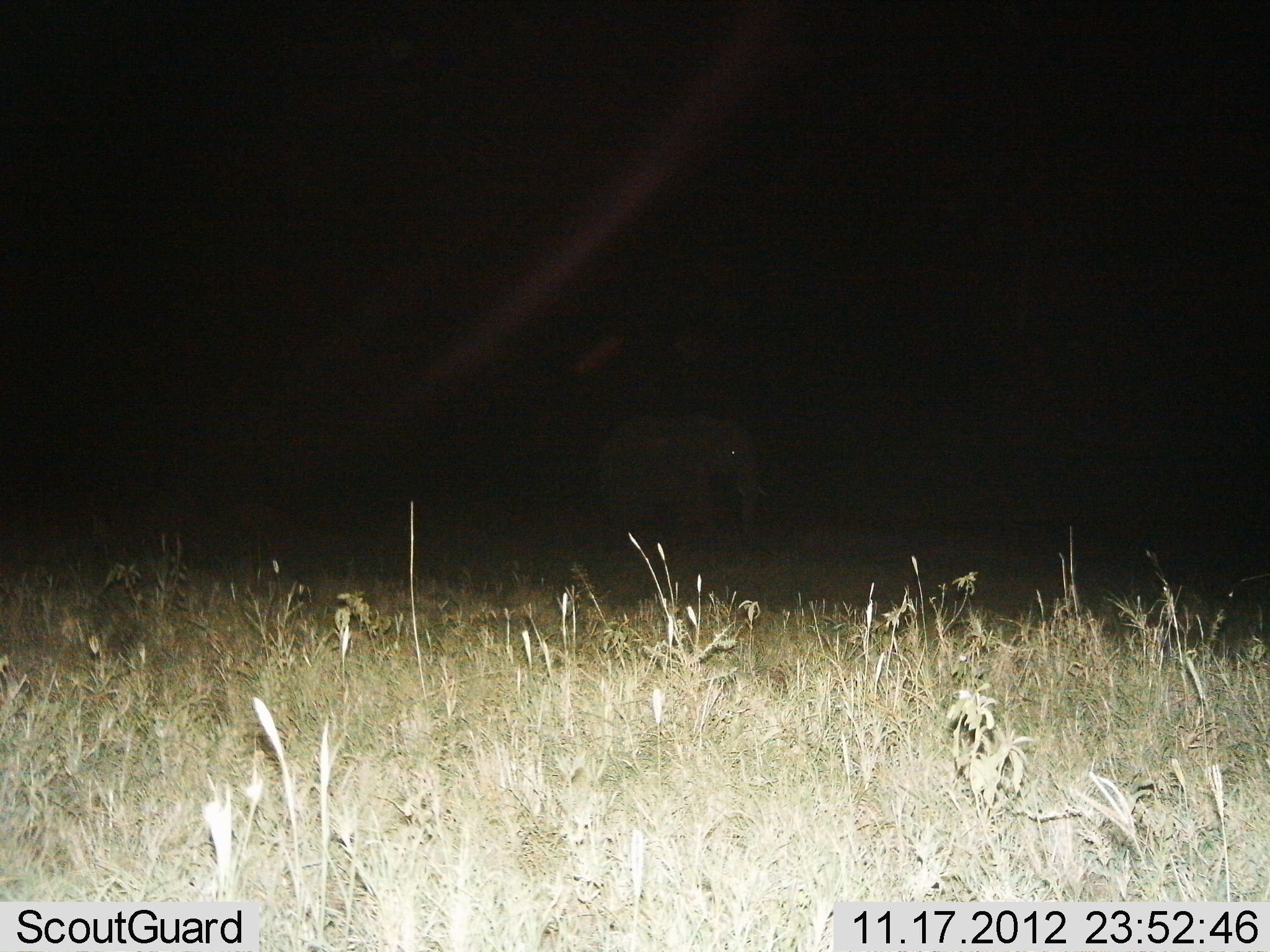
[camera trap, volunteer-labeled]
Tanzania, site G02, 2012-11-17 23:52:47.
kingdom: Animalia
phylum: Chordata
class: Mammalia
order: Proboscidea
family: Elephantidae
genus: Loxodonta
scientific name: Loxodonta africana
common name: african bush elephant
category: elephant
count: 1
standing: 70%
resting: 0%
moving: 30%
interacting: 0%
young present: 0%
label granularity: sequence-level